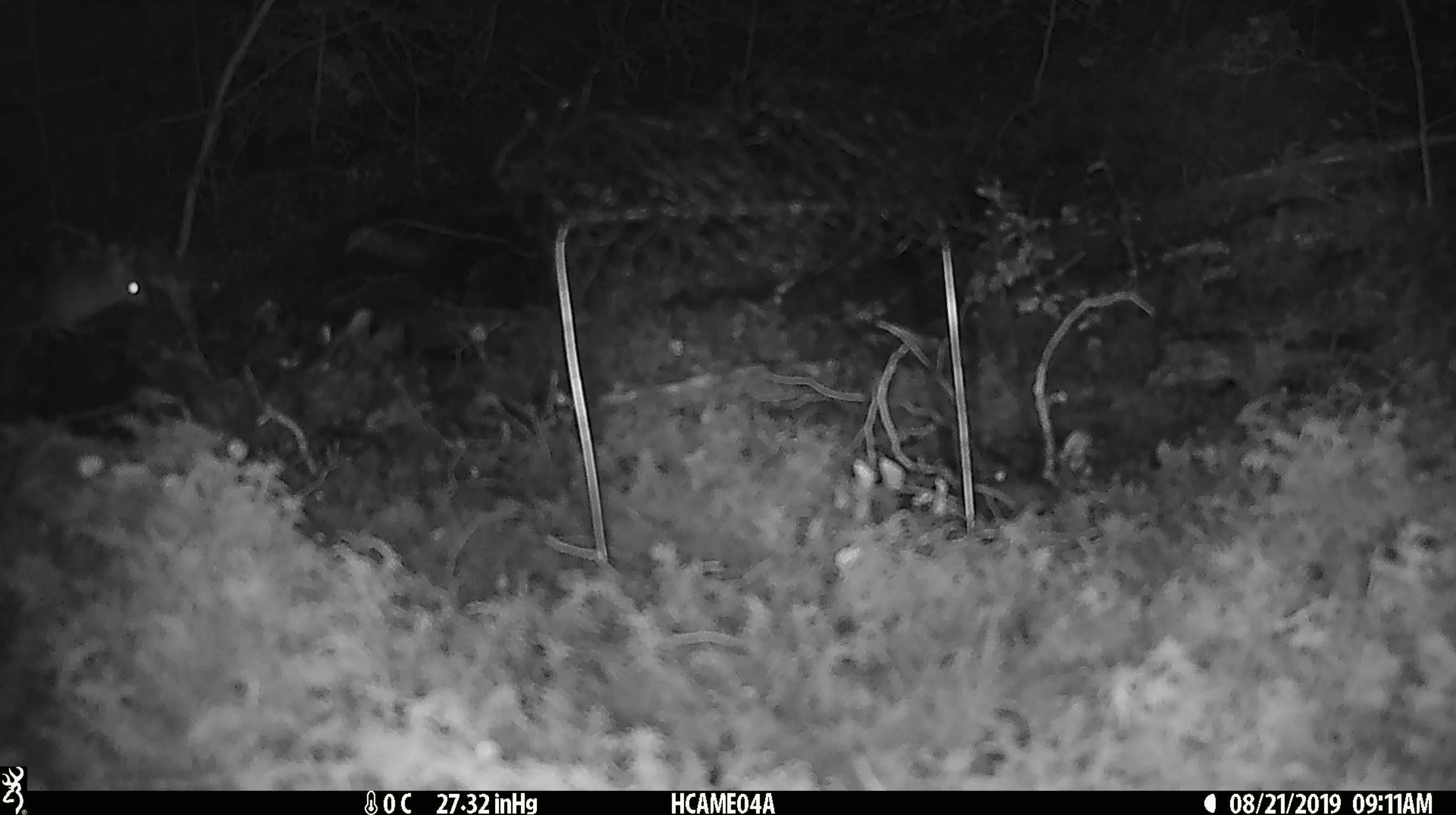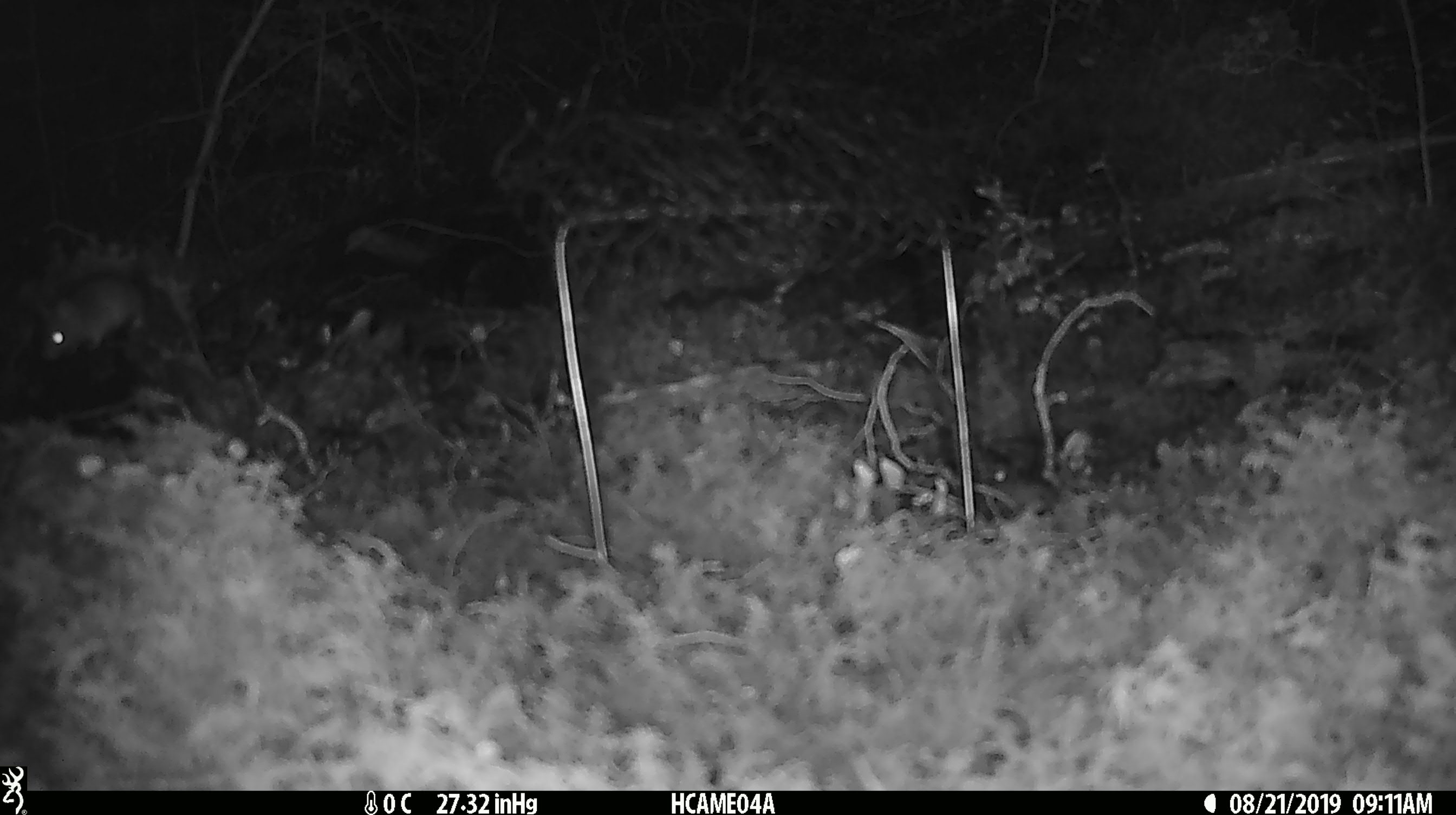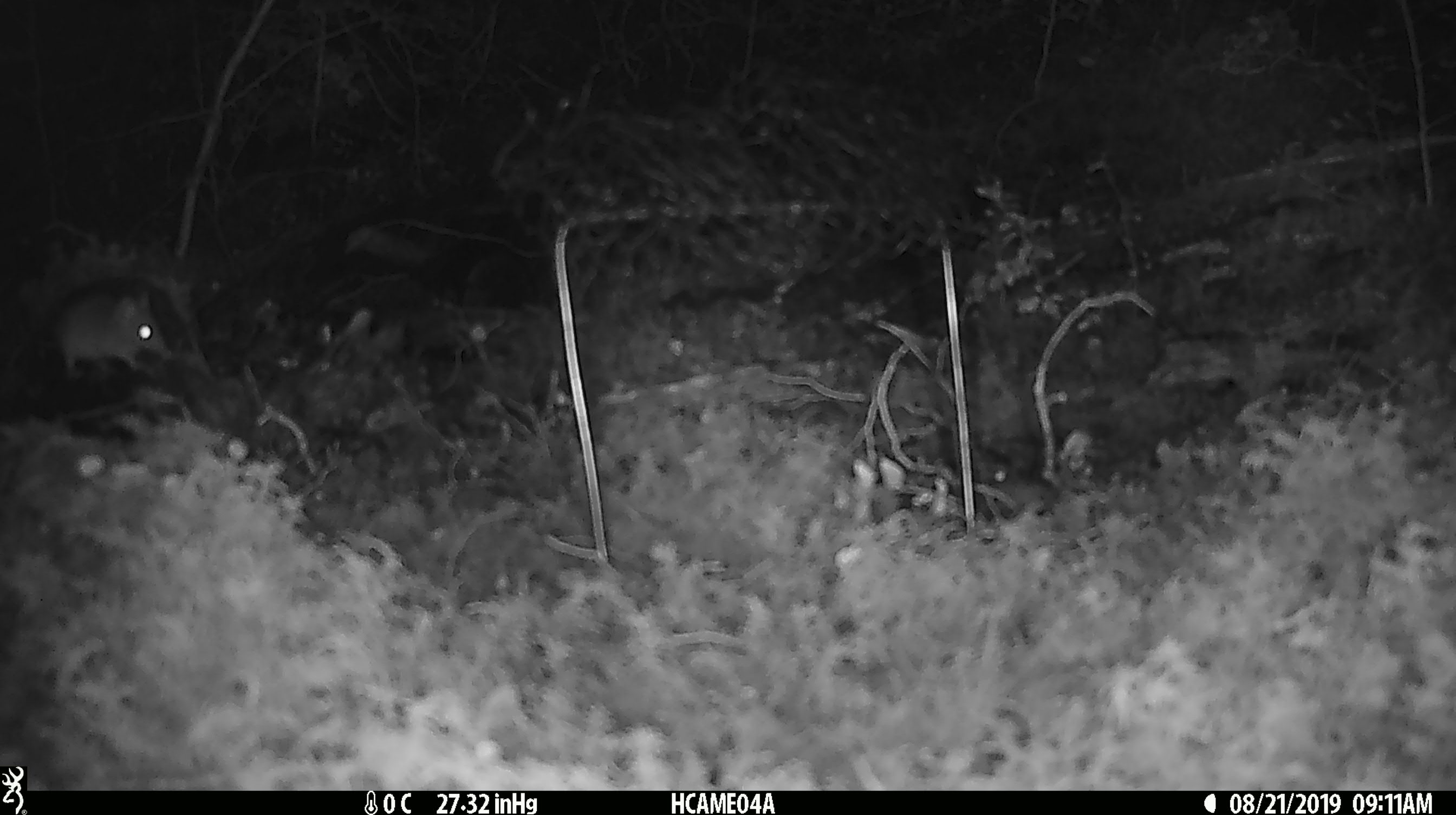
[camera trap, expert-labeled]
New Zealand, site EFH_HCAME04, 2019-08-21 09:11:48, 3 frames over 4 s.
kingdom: Animalia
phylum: Chordata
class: Mammalia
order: Rodentia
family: Muridae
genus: Mus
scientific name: Mus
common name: mouse